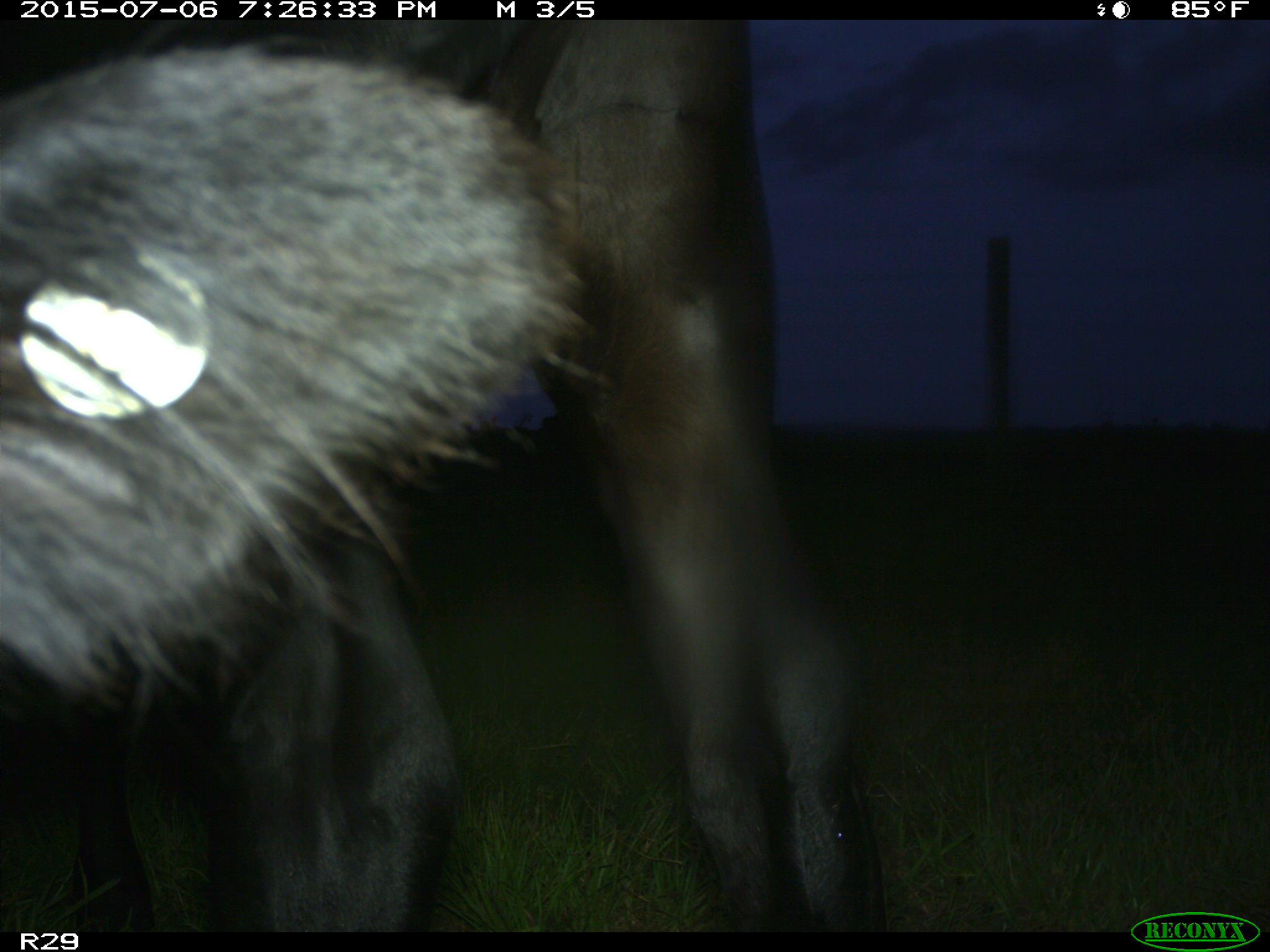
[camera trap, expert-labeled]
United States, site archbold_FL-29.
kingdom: Animalia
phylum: Chordata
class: Mammalia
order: Artiodactyla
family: Bovidae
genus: Bos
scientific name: Bos taurus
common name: domestic cow